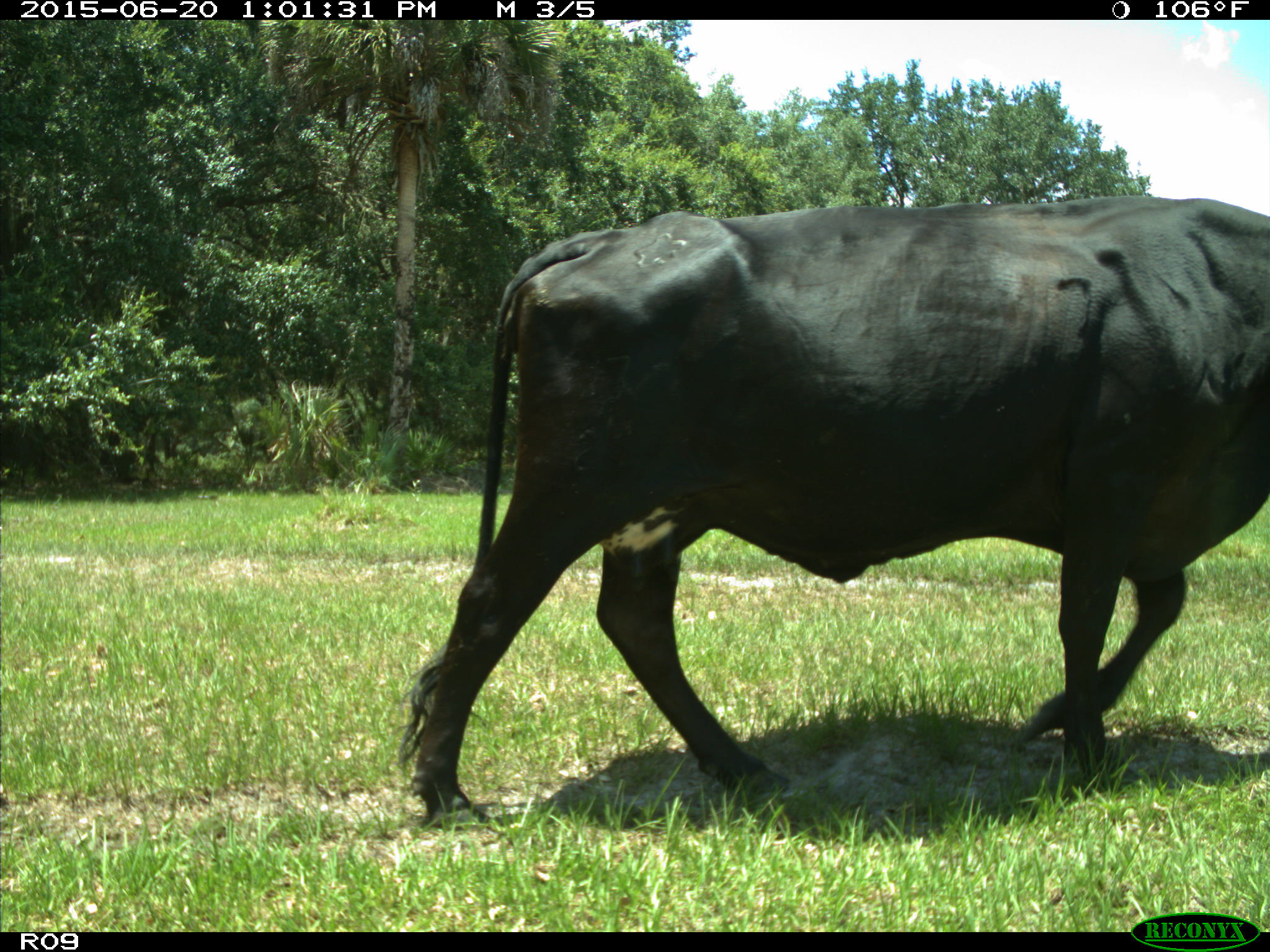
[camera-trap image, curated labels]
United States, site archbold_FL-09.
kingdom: Animalia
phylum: Chordata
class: Mammalia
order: Artiodactyla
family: Bovidae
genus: Bos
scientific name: Bos taurus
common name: domestic cow